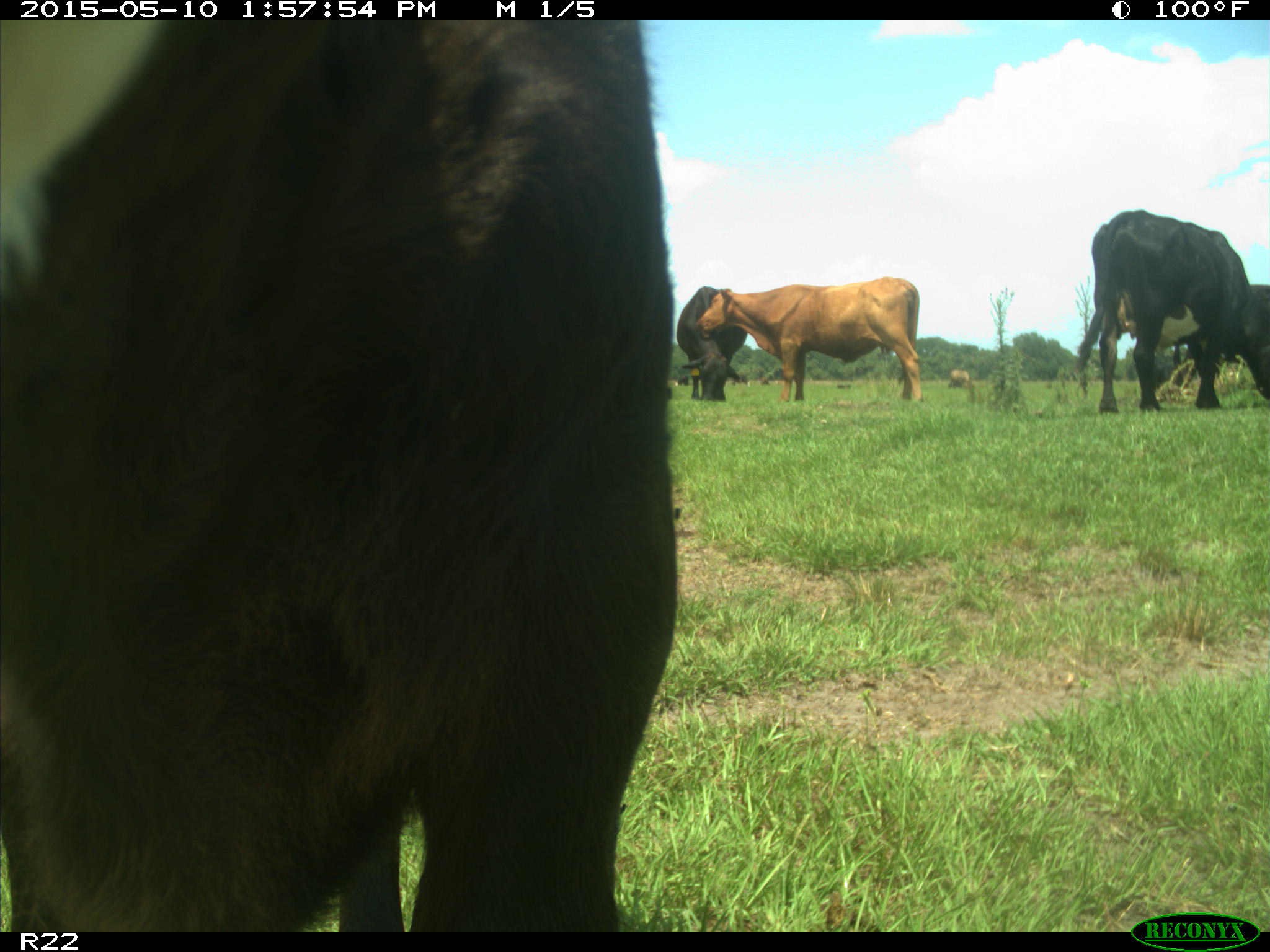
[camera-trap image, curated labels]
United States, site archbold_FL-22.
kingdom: Animalia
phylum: Chordata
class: Mammalia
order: Artiodactyla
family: Bovidae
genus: Bos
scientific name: Bos taurus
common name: domestic cow